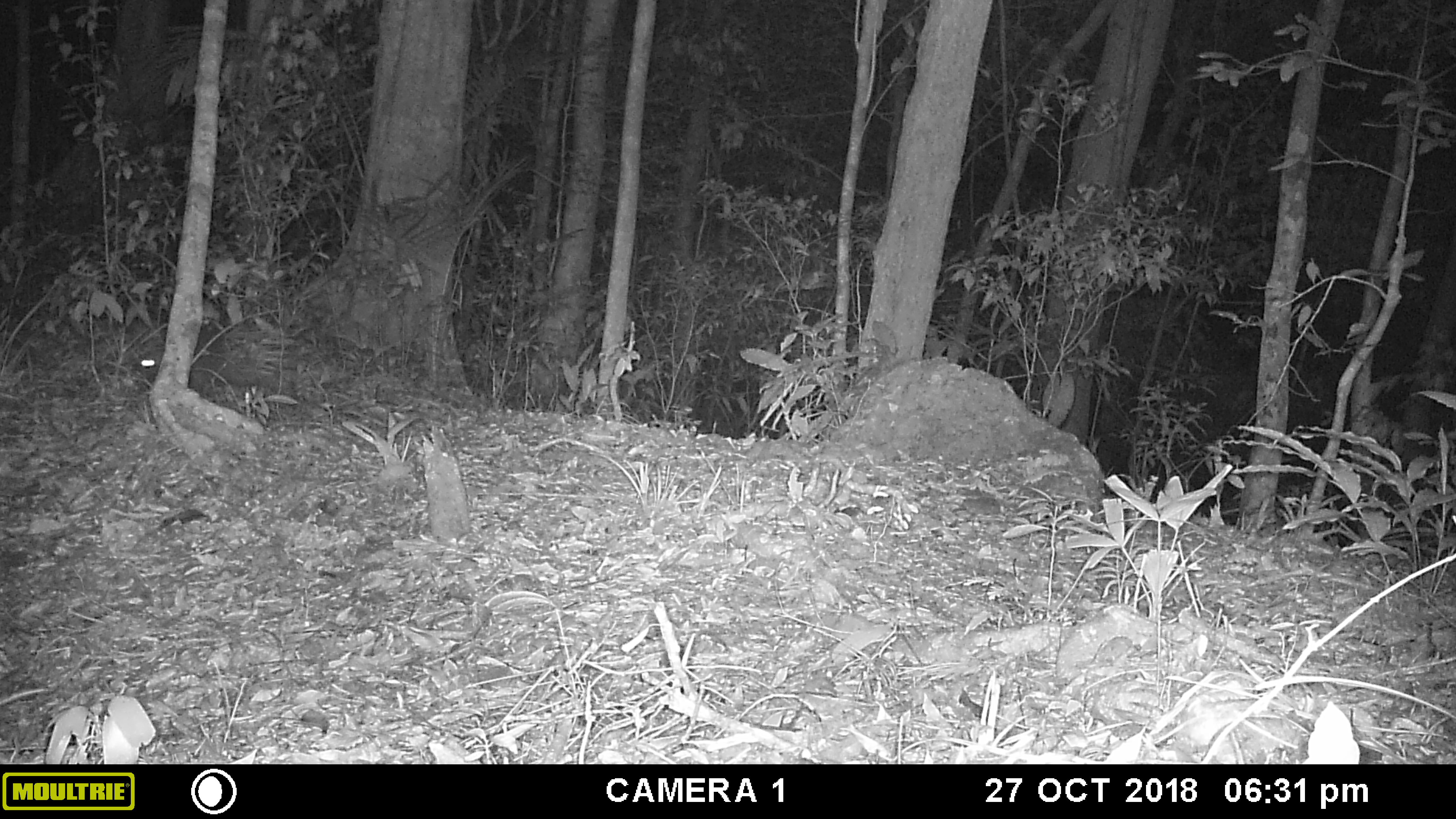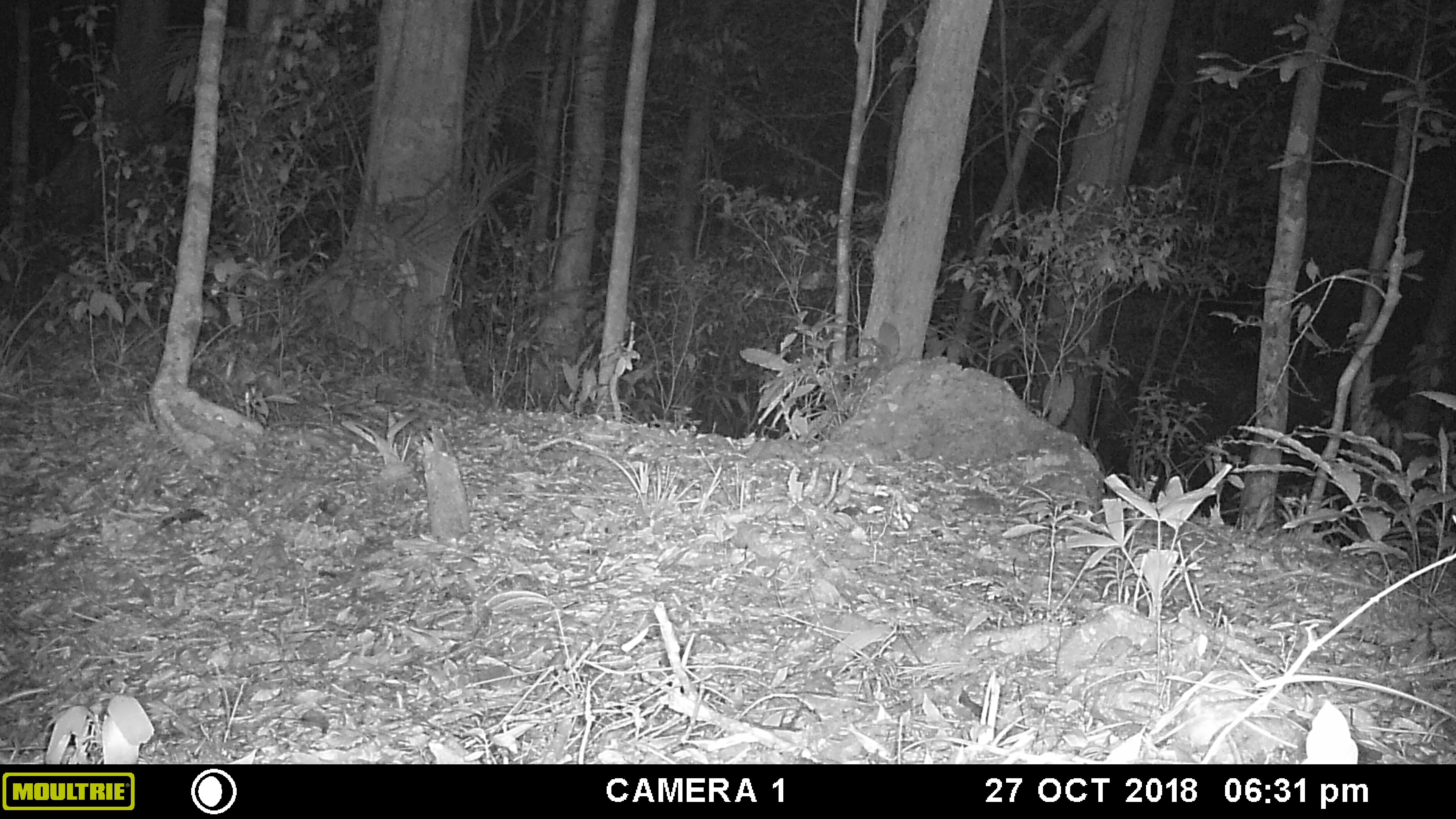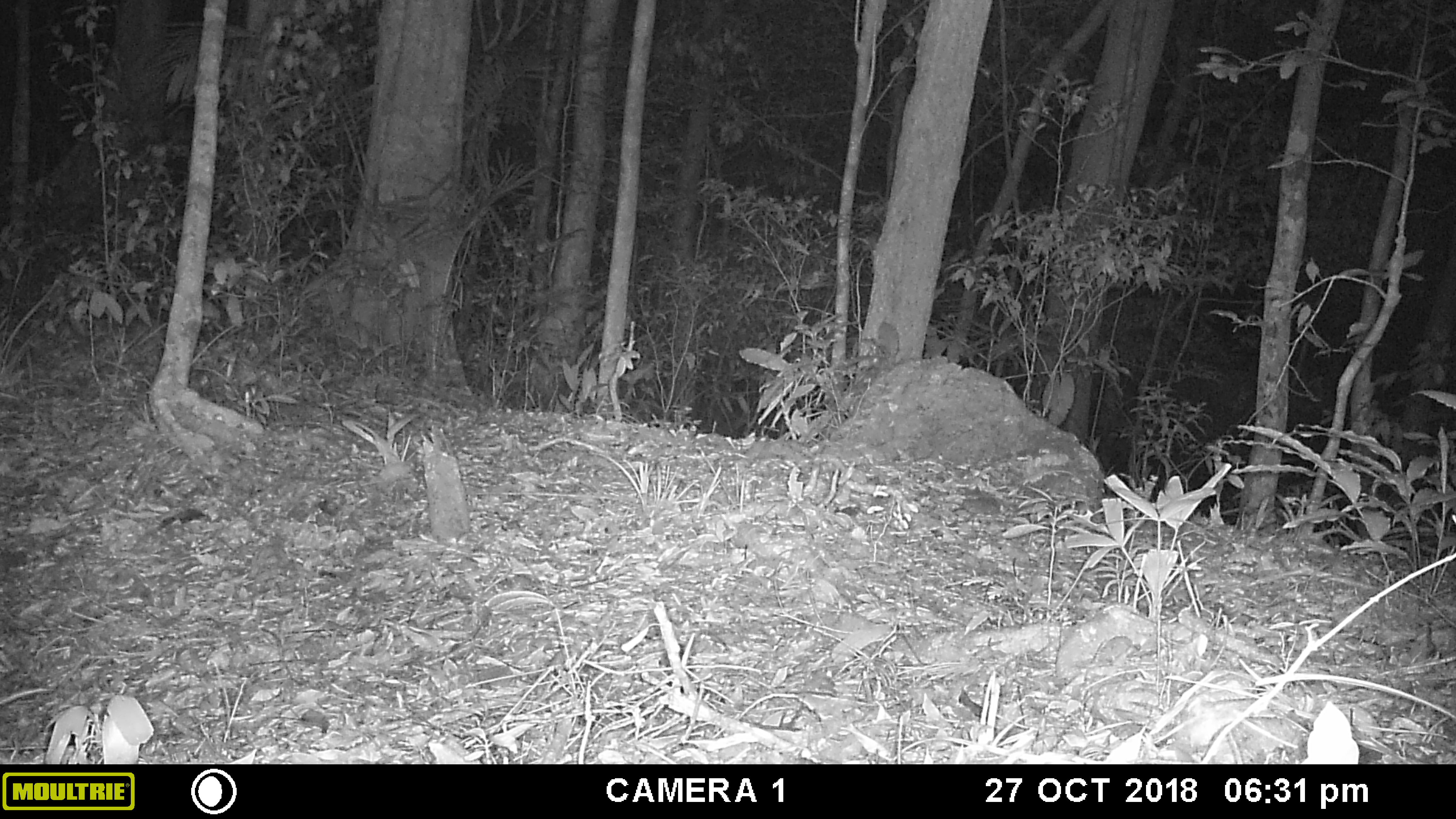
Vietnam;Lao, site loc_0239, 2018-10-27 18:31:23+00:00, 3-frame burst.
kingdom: Animalia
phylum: Arthropoda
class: Insecta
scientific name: Insecta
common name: insect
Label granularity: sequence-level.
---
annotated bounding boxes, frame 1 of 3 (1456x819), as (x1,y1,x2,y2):
insect: (138,324,304,398)